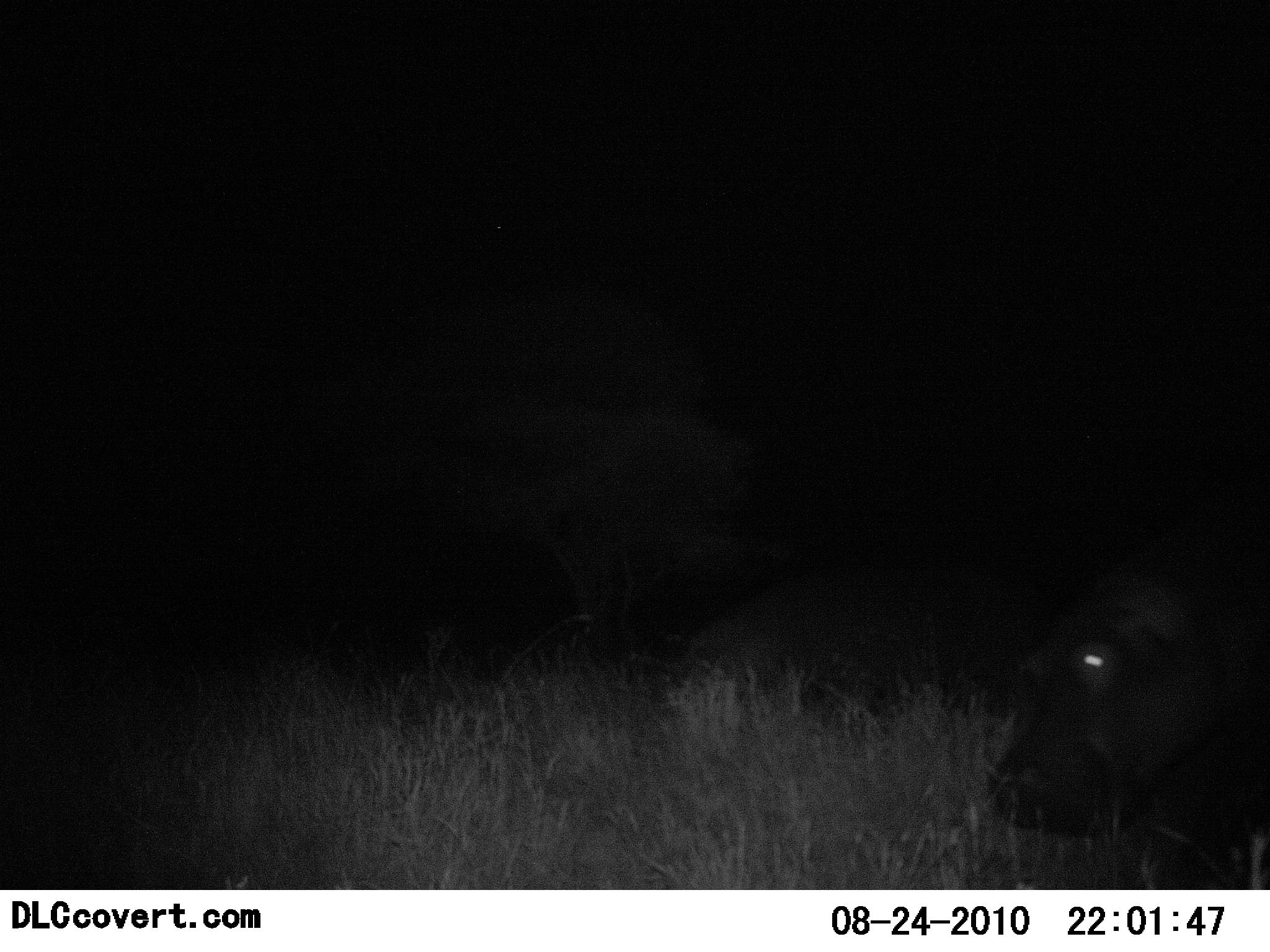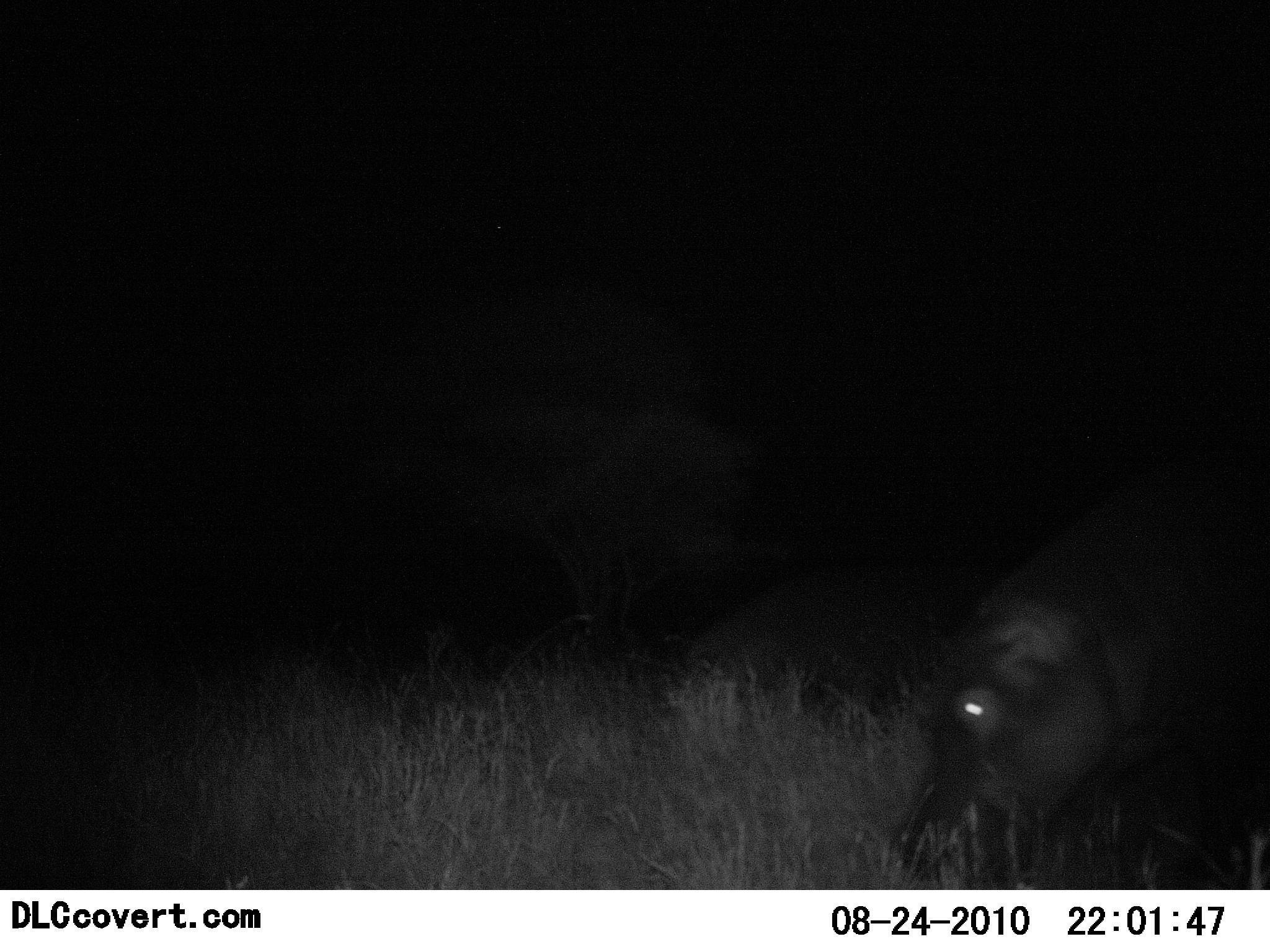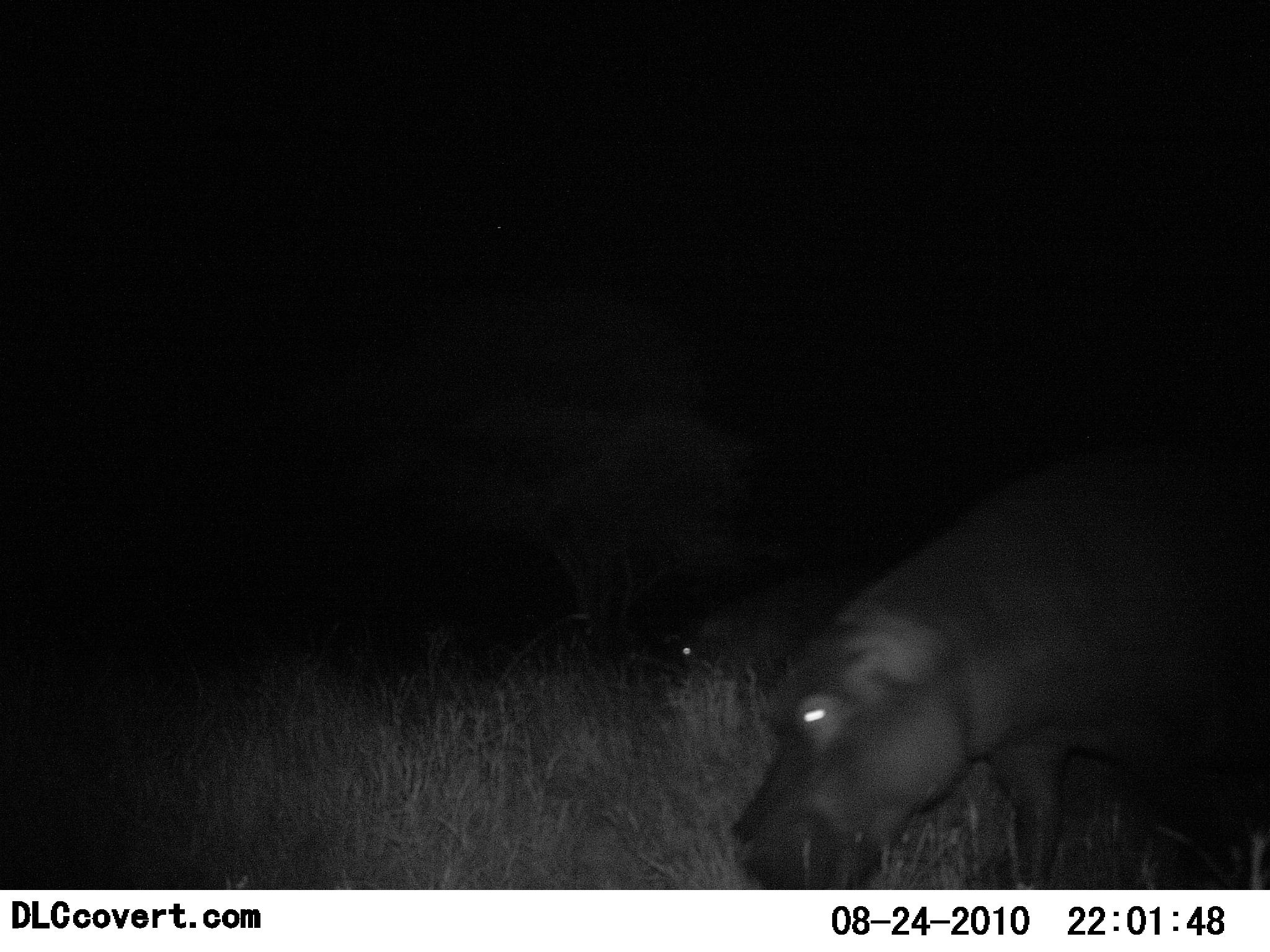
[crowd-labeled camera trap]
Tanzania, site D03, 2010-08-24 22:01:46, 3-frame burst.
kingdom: Animalia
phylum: Chordata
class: Mammalia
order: Artiodactyla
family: Hippopotamidae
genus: Hippopotamus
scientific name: Hippopotamus amphibius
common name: hippopotamus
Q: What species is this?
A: Hippopotamus (Hippopotamus amphibius).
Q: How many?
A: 2.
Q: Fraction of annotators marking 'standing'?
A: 8%.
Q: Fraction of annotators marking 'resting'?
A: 0%.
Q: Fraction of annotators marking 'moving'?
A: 67%.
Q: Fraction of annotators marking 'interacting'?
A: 0%.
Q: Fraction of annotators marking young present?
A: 0%.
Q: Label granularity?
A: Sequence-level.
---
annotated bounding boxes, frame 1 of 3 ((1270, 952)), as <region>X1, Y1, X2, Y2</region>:
animal: <region>973, 499, 1270, 890</region>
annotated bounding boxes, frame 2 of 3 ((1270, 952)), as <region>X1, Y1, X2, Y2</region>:
animal: <region>895, 430, 1270, 890</region>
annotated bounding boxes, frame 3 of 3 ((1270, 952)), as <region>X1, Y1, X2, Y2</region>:
animal: <region>728, 428, 1270, 891</region>